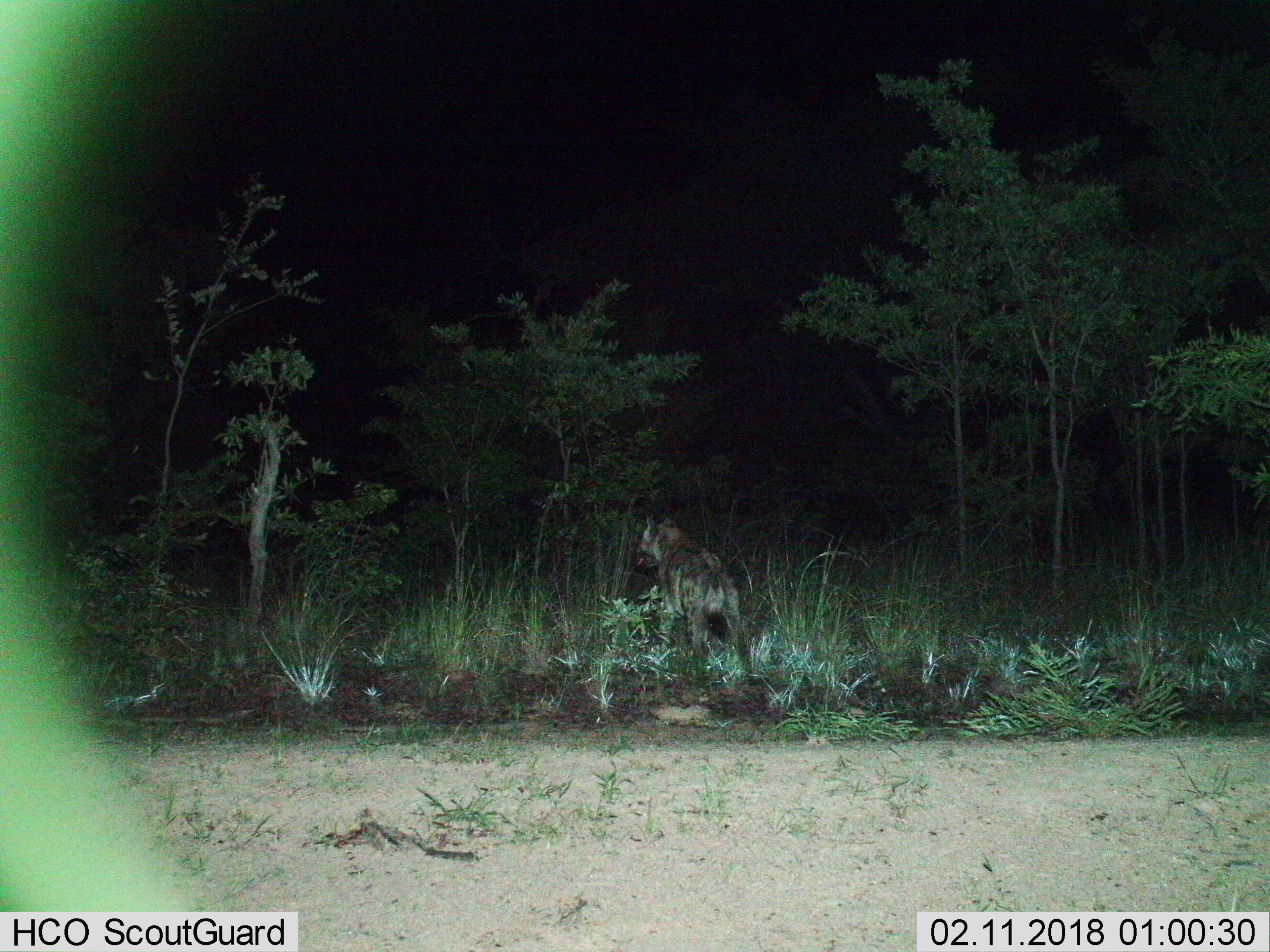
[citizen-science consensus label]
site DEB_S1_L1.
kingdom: Animalia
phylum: Chordata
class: Mammalia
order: Carnivora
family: Hyaenidae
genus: Crocuta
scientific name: Crocuta crocuta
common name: spotted hyena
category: hyenaspotted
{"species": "hyenaspotted (spotted hyena) (Crocuta crocuta)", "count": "1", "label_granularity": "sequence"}